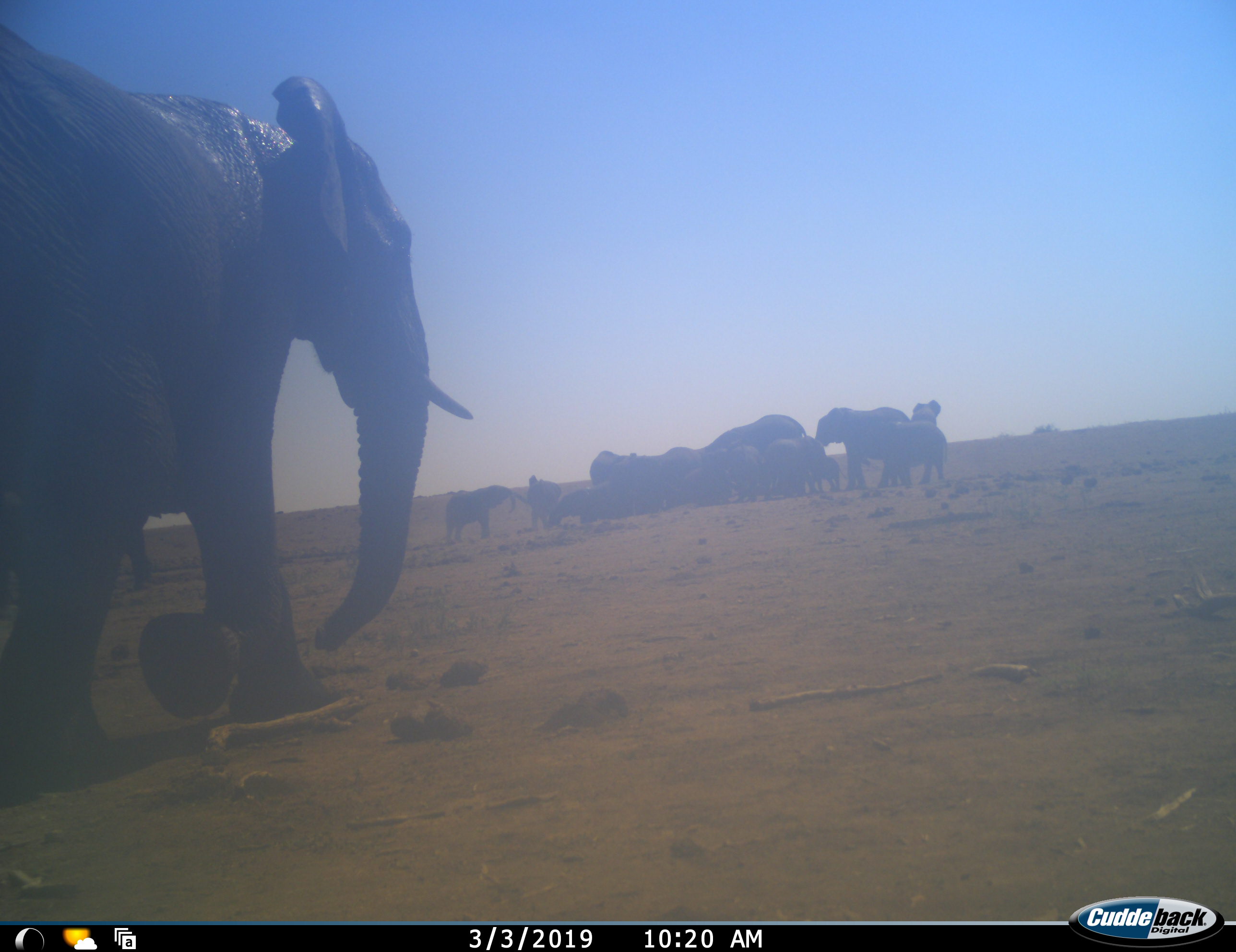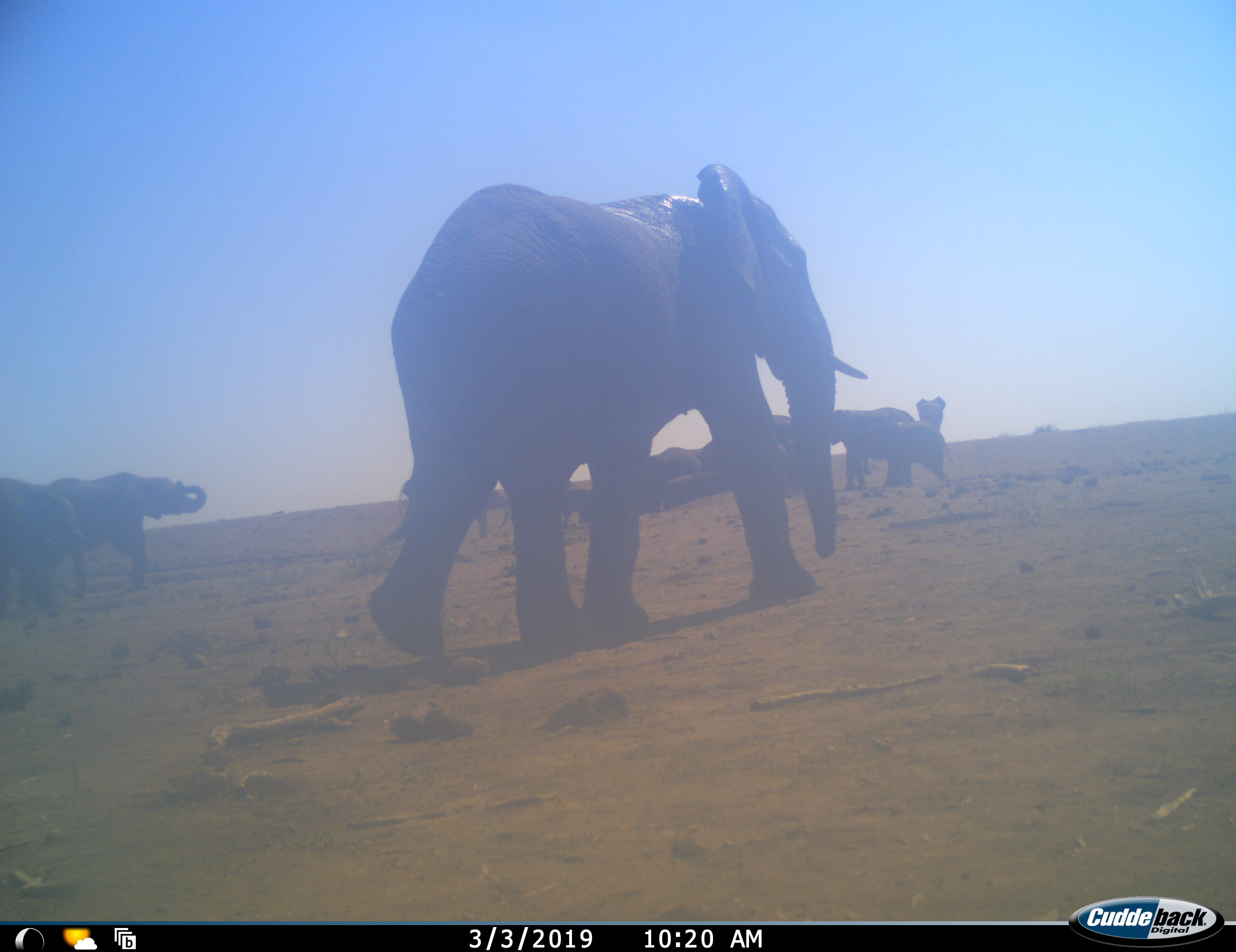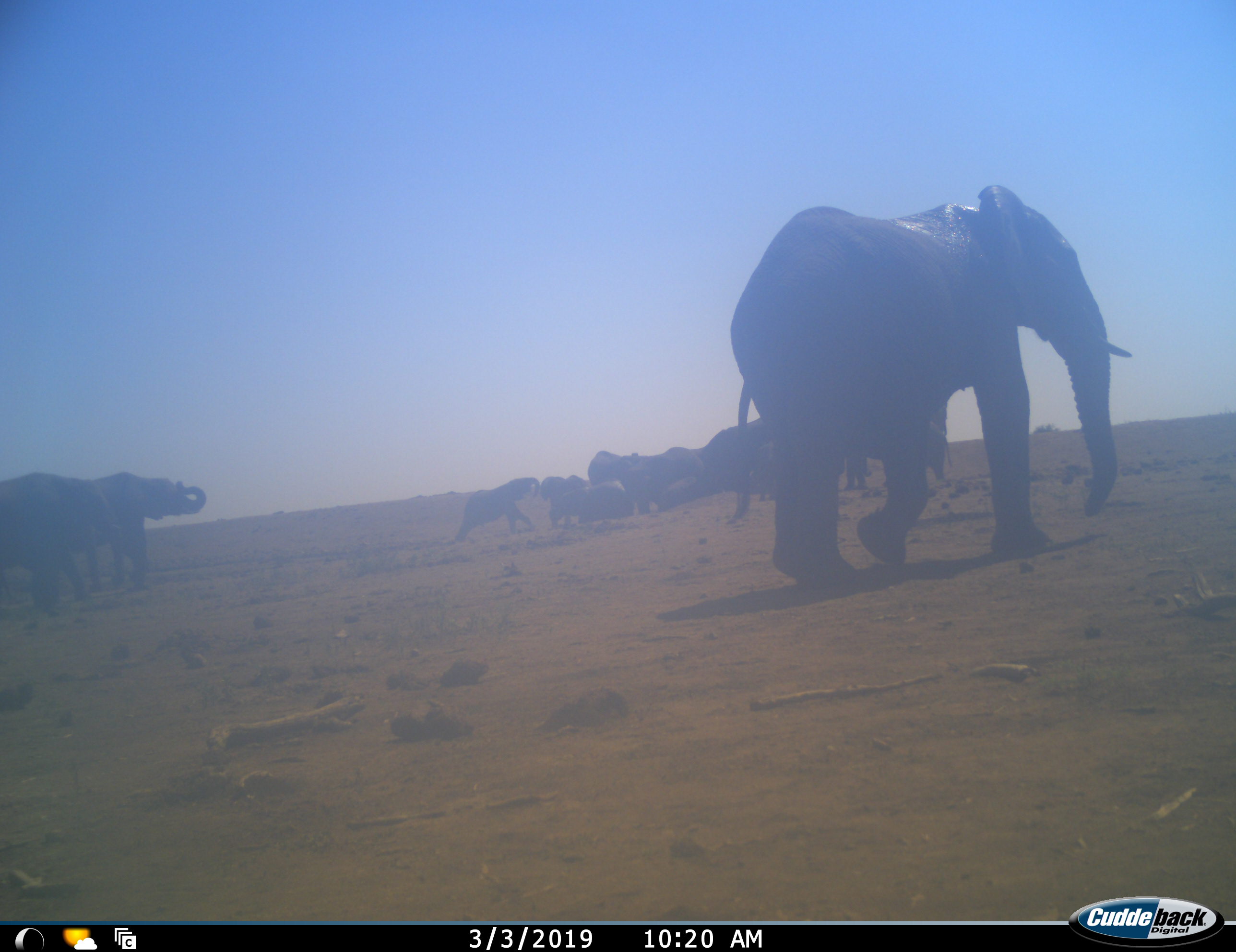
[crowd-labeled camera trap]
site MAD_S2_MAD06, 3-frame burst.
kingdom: Animalia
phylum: Chordata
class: Mammalia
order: Proboscidea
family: Elephantidae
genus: Loxodonta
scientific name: Loxodonta africana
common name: african bush elephant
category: elephant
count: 11-50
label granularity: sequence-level